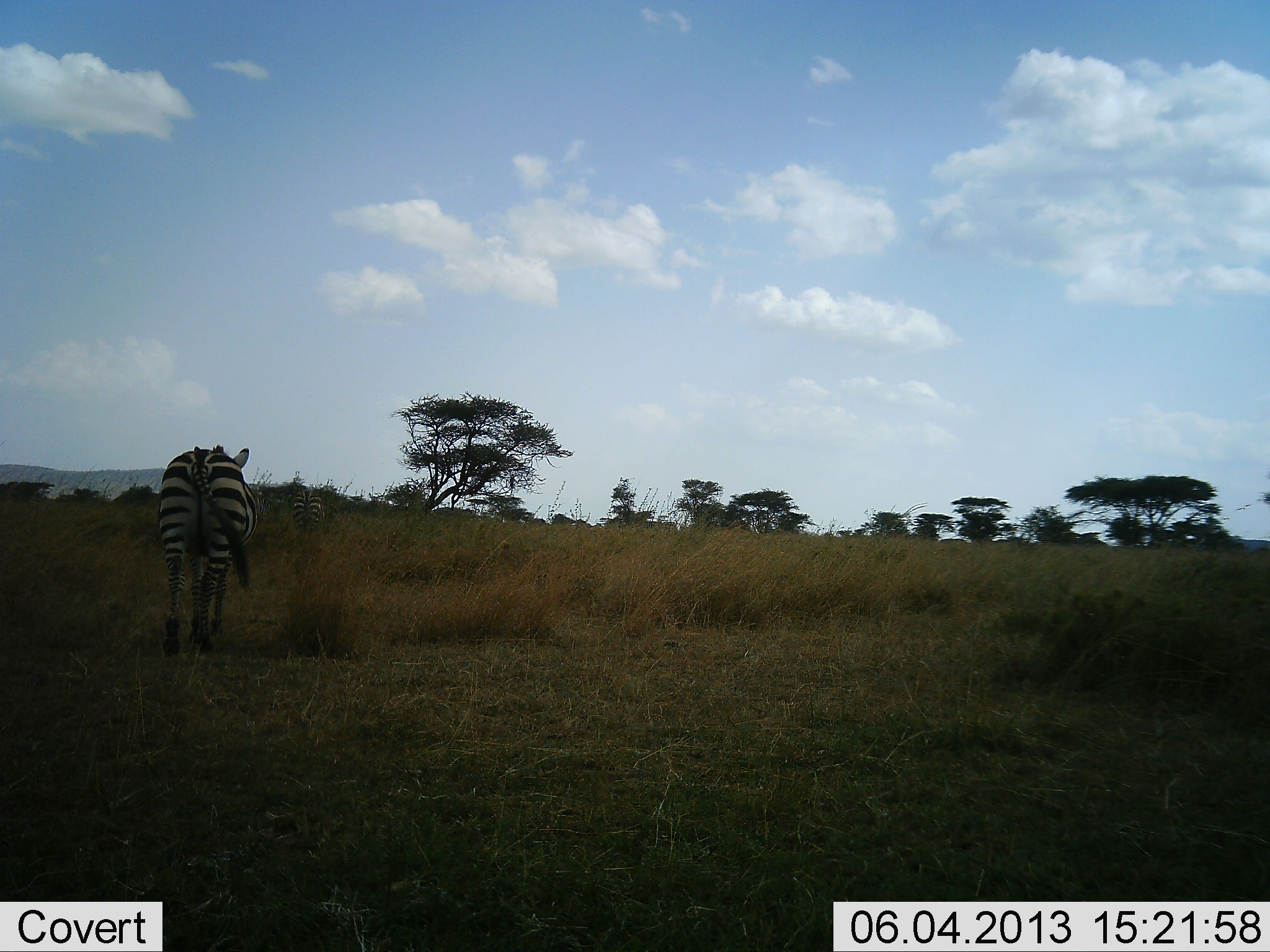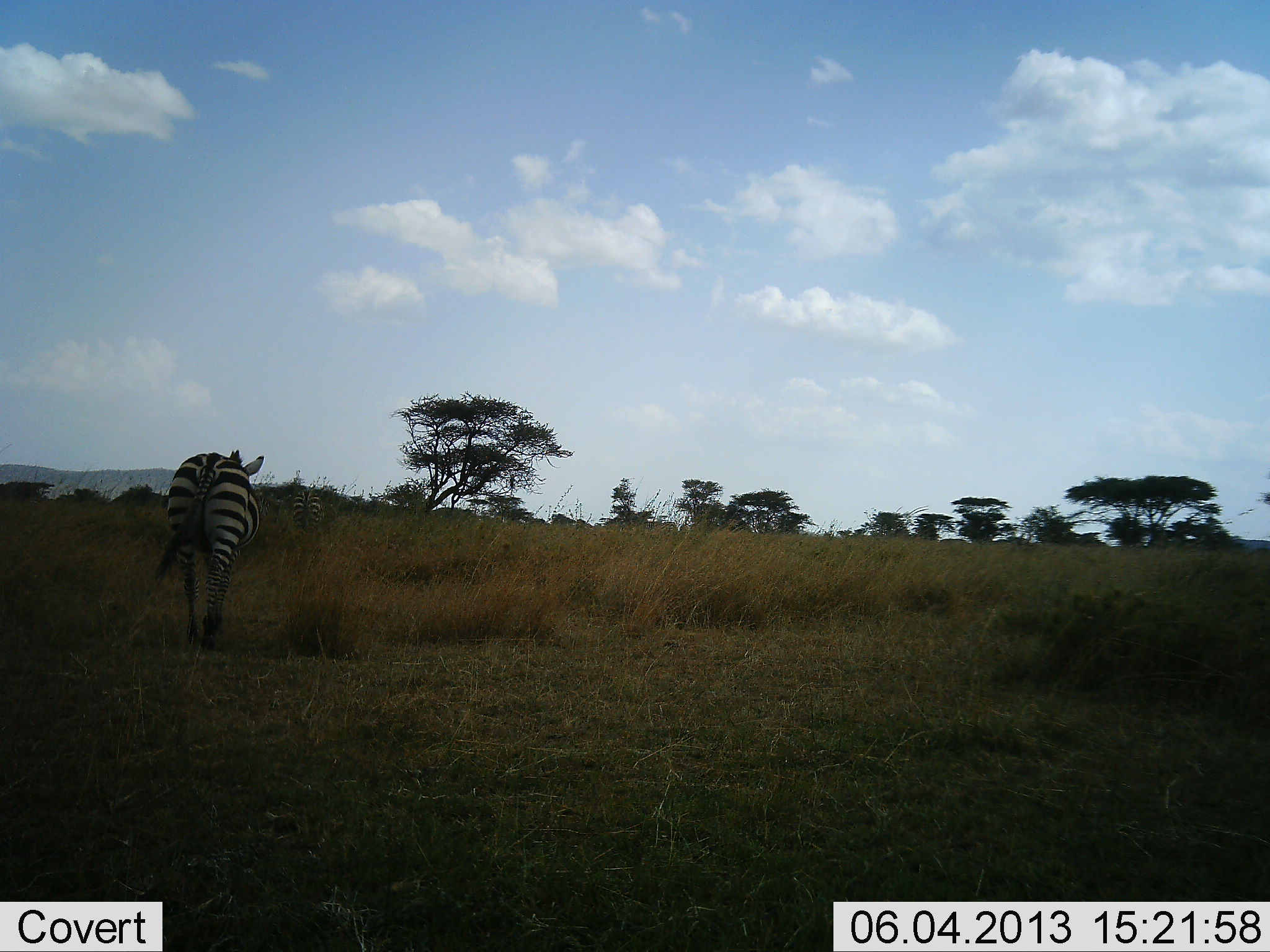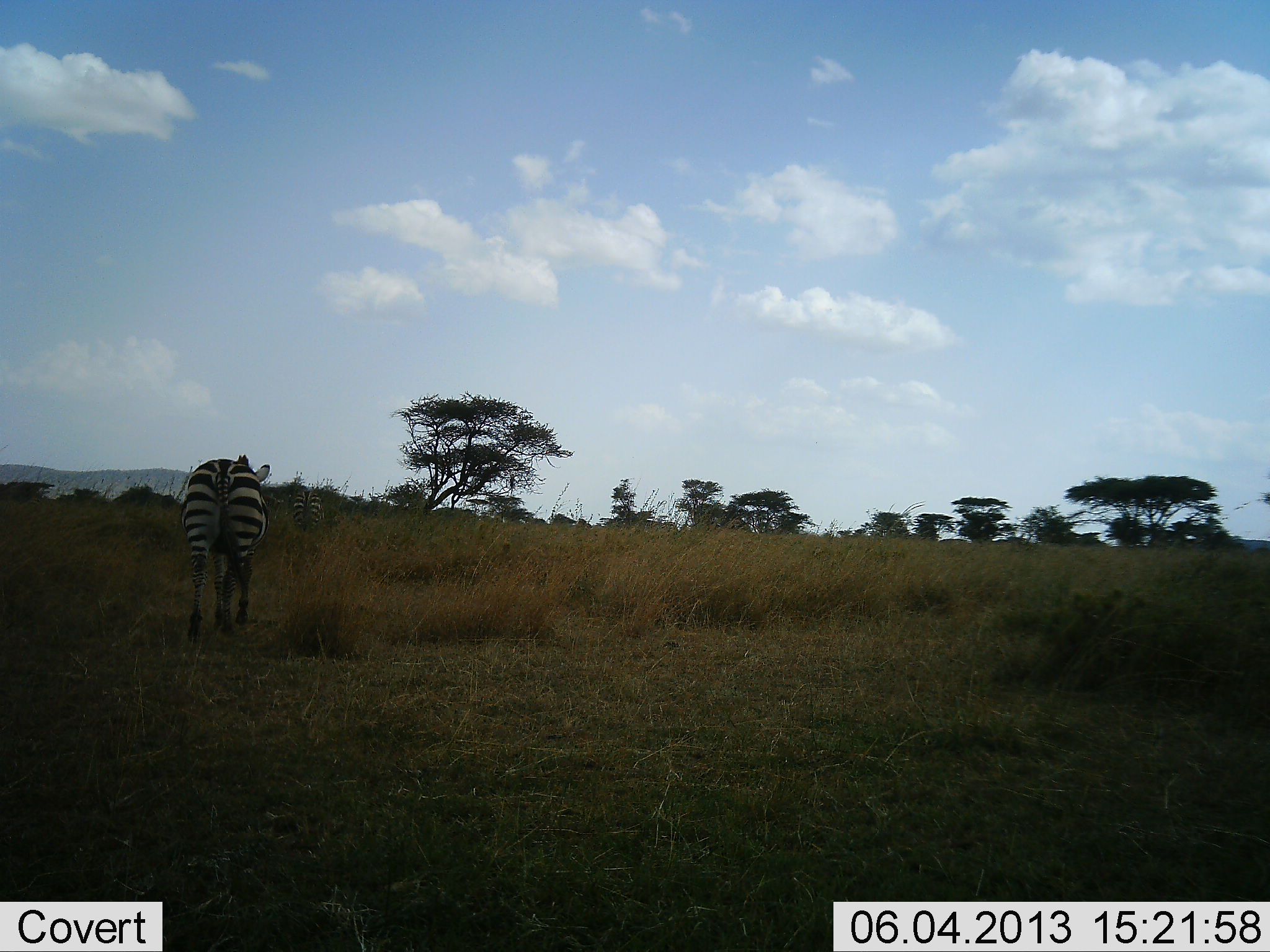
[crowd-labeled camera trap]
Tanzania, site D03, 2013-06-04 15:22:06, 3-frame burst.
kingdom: Animalia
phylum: Chordata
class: Mammalia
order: Perissodactyla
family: Equidae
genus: Equus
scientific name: Equus quagga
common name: plains zebra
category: zebra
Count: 1.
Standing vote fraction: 14%.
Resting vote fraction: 0%.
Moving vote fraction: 95%.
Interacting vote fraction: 0%.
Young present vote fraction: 0%.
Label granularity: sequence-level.